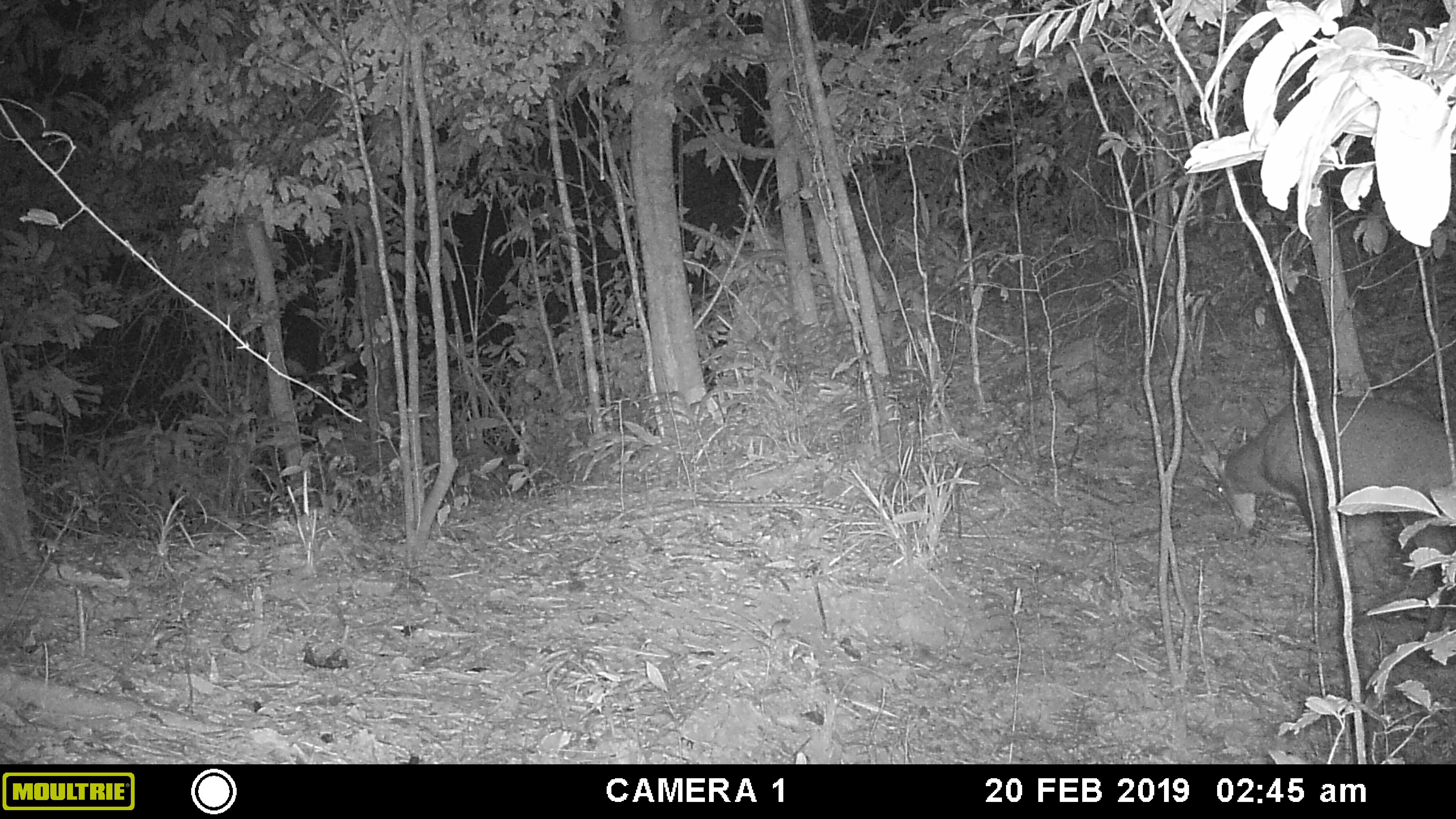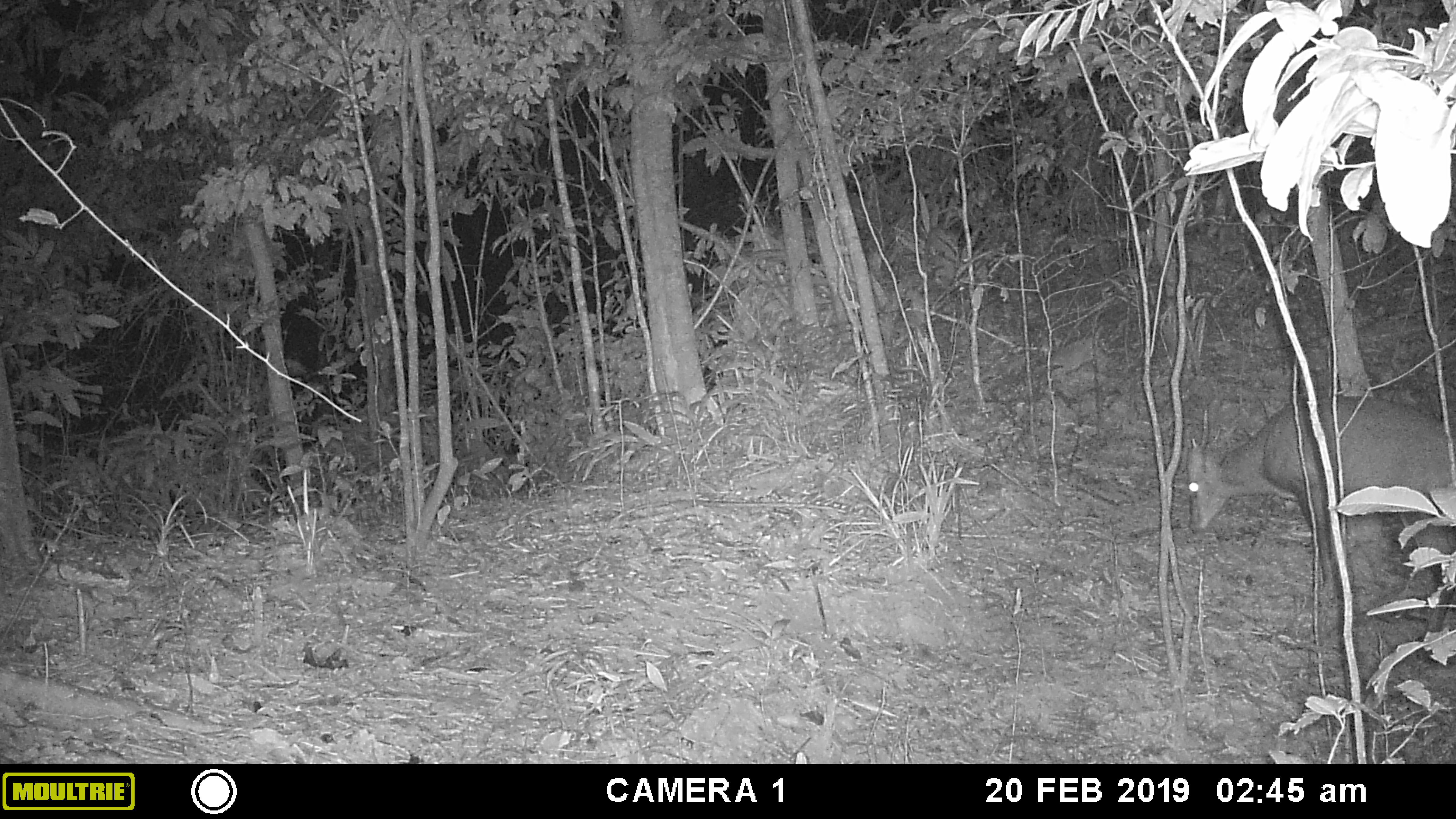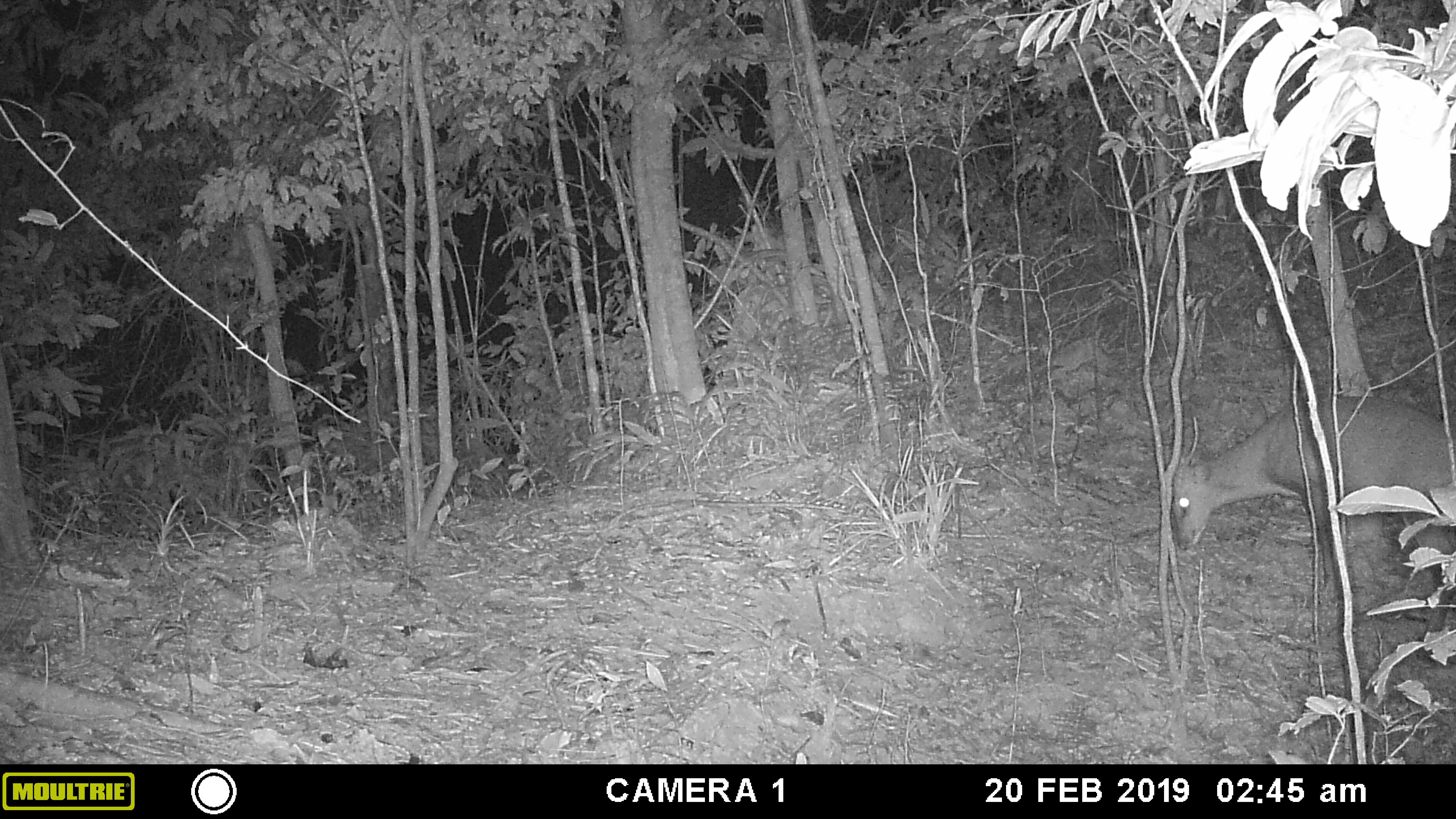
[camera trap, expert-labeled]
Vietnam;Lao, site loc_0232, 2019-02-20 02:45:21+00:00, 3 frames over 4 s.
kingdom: Animalia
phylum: Chordata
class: Mammalia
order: Artiodactyla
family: Cervidae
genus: Muntiacus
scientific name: Muntiacus vuquangensis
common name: large-antlered muntjac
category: large antlered muntjac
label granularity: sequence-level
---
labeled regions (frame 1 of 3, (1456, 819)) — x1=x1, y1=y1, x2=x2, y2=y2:
large antlered muntjac: x1=1183, y1=395, x2=1456, y2=631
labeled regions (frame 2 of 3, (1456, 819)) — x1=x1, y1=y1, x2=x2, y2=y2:
large antlered muntjac: x1=1182, y1=395, x2=1456, y2=631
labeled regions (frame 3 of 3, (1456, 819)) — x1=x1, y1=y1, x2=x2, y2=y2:
large antlered muntjac: x1=1165, y1=393, x2=1456, y2=632